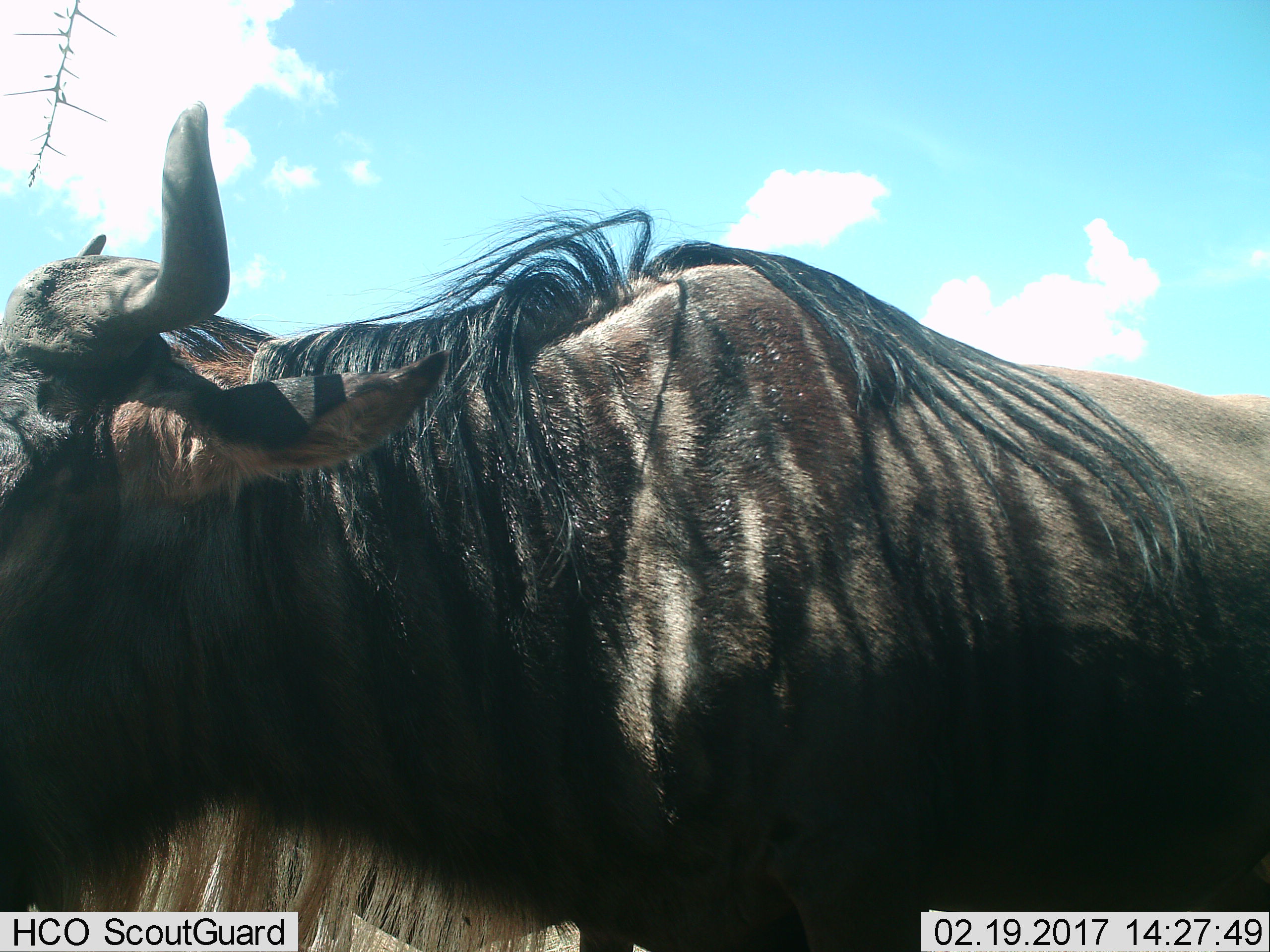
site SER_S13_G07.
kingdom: Animalia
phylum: Chordata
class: Mammalia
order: Artiodactyla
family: Bovidae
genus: Connochaetes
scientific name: Connochaetes taurinus taurinus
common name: blue wildebeest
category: wildebeestblue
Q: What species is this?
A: Wildebeestblue (blue wildebeest) (Connochaetes taurinus taurinus).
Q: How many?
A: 1.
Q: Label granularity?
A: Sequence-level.